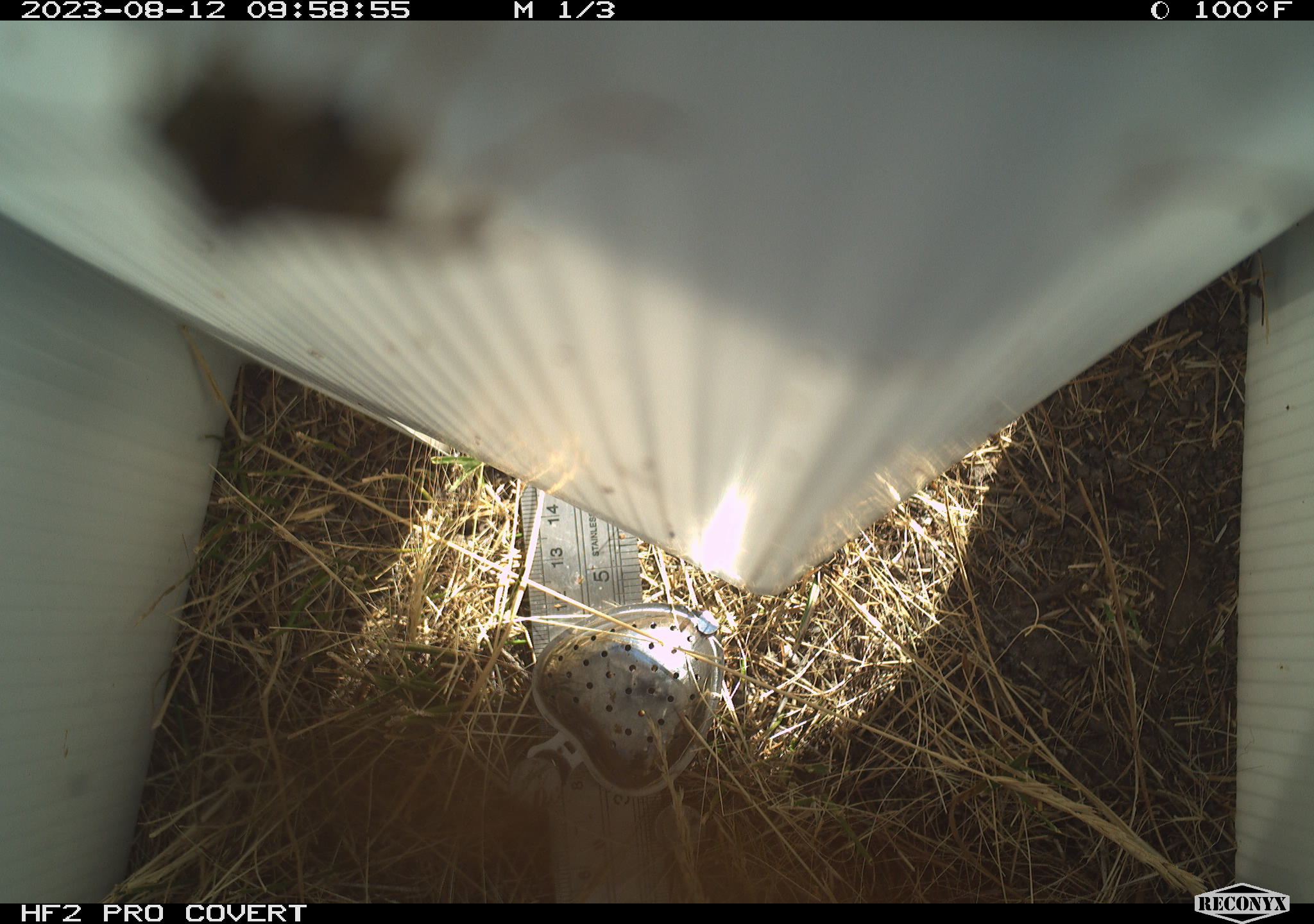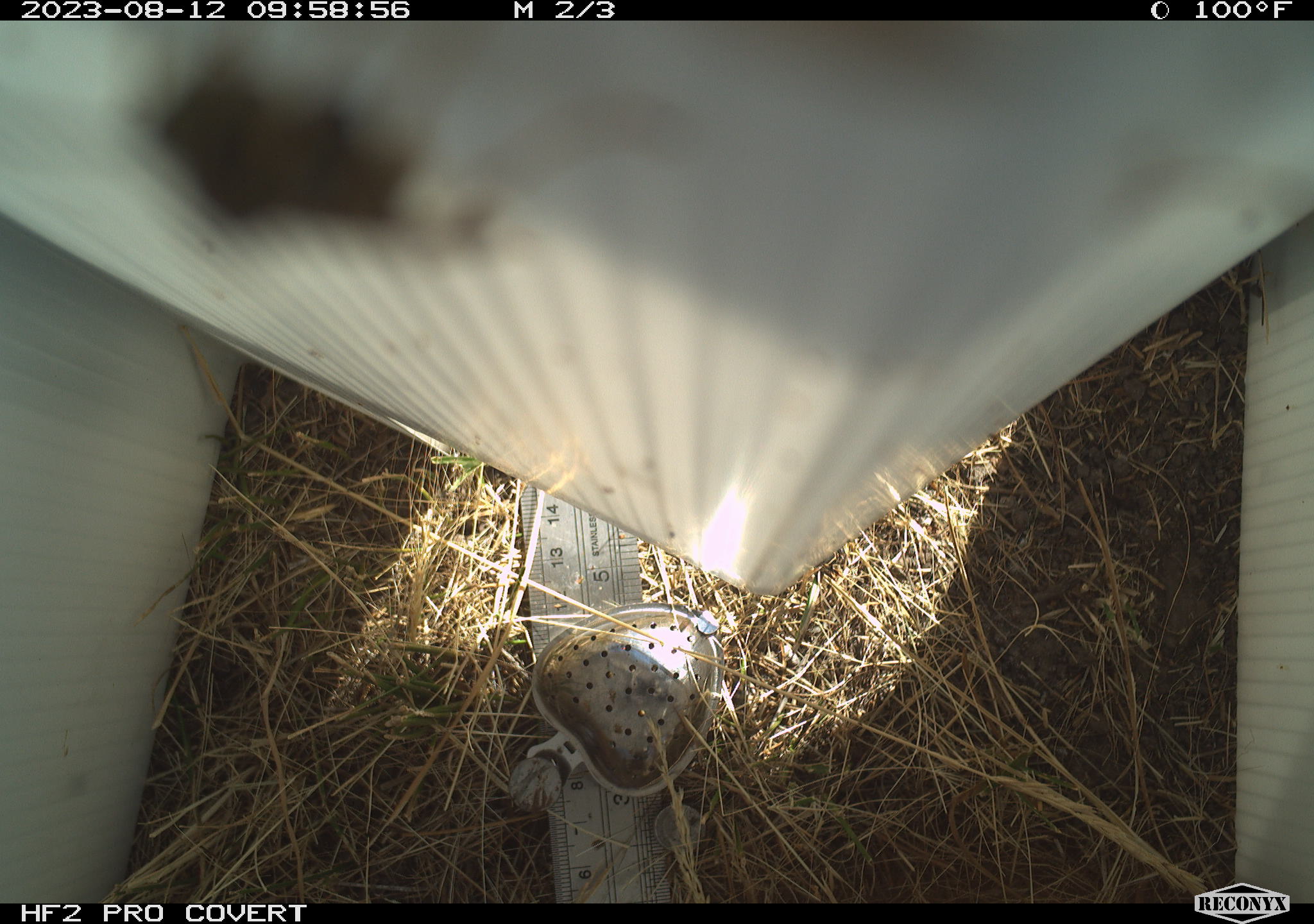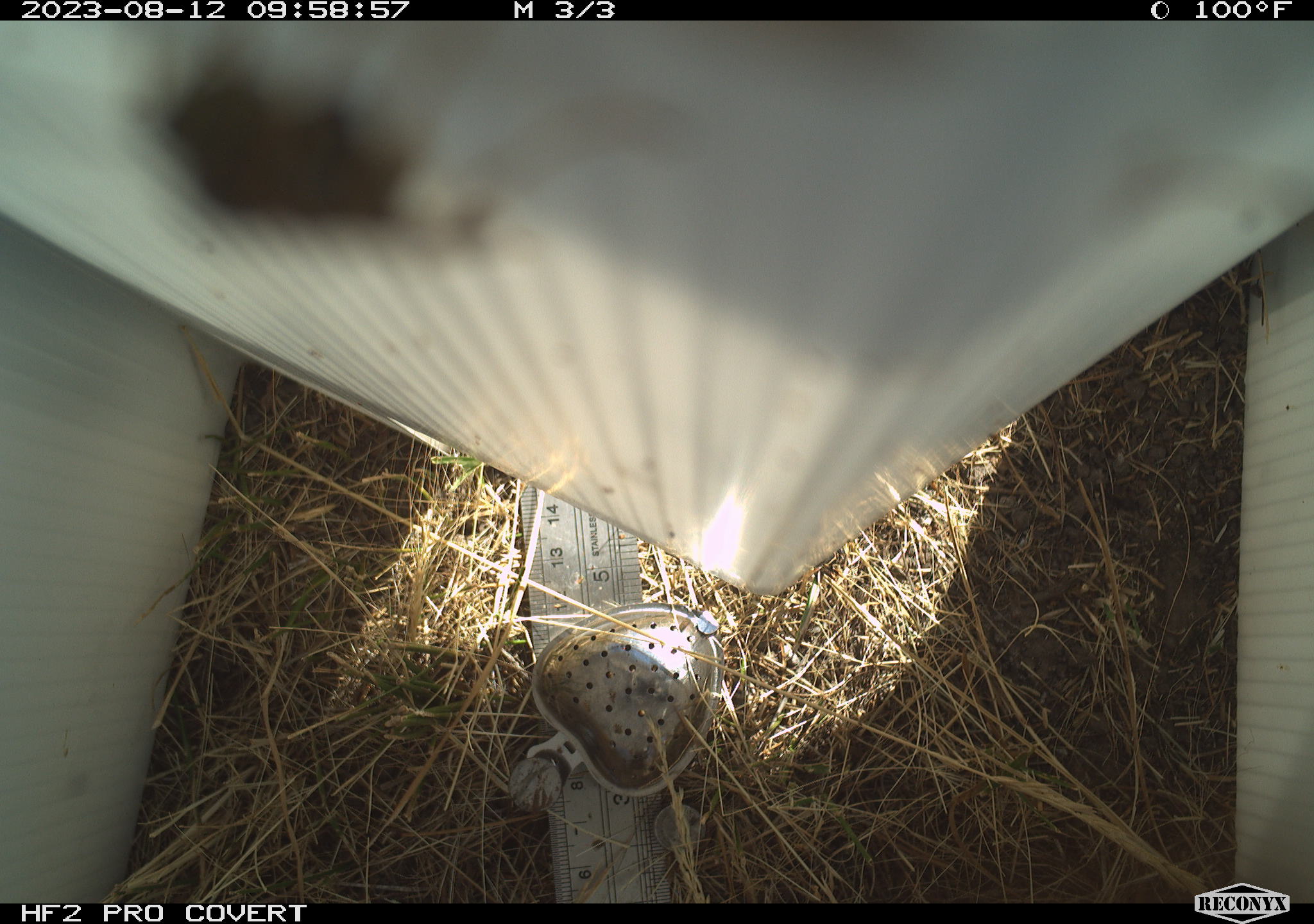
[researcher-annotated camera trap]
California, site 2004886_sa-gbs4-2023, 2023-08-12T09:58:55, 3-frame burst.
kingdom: Animalia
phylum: Arthropoda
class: Insecta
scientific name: Insecta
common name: insect